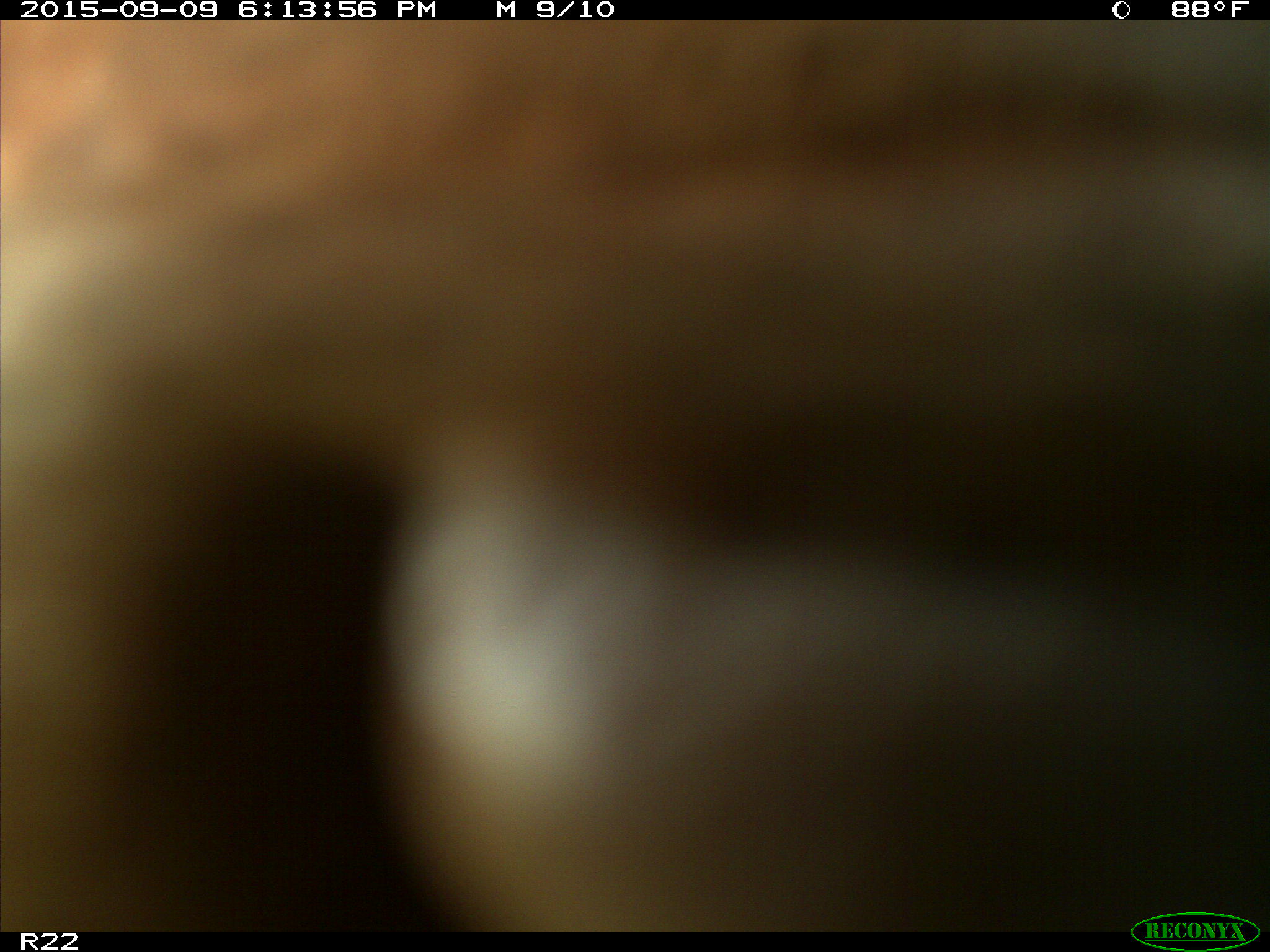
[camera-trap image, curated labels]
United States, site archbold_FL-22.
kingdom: Animalia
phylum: Chordata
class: Mammalia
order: Artiodactyla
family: Bovidae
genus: Bos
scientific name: Bos taurus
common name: domestic cow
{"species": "Bos taurus (domestic cow)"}